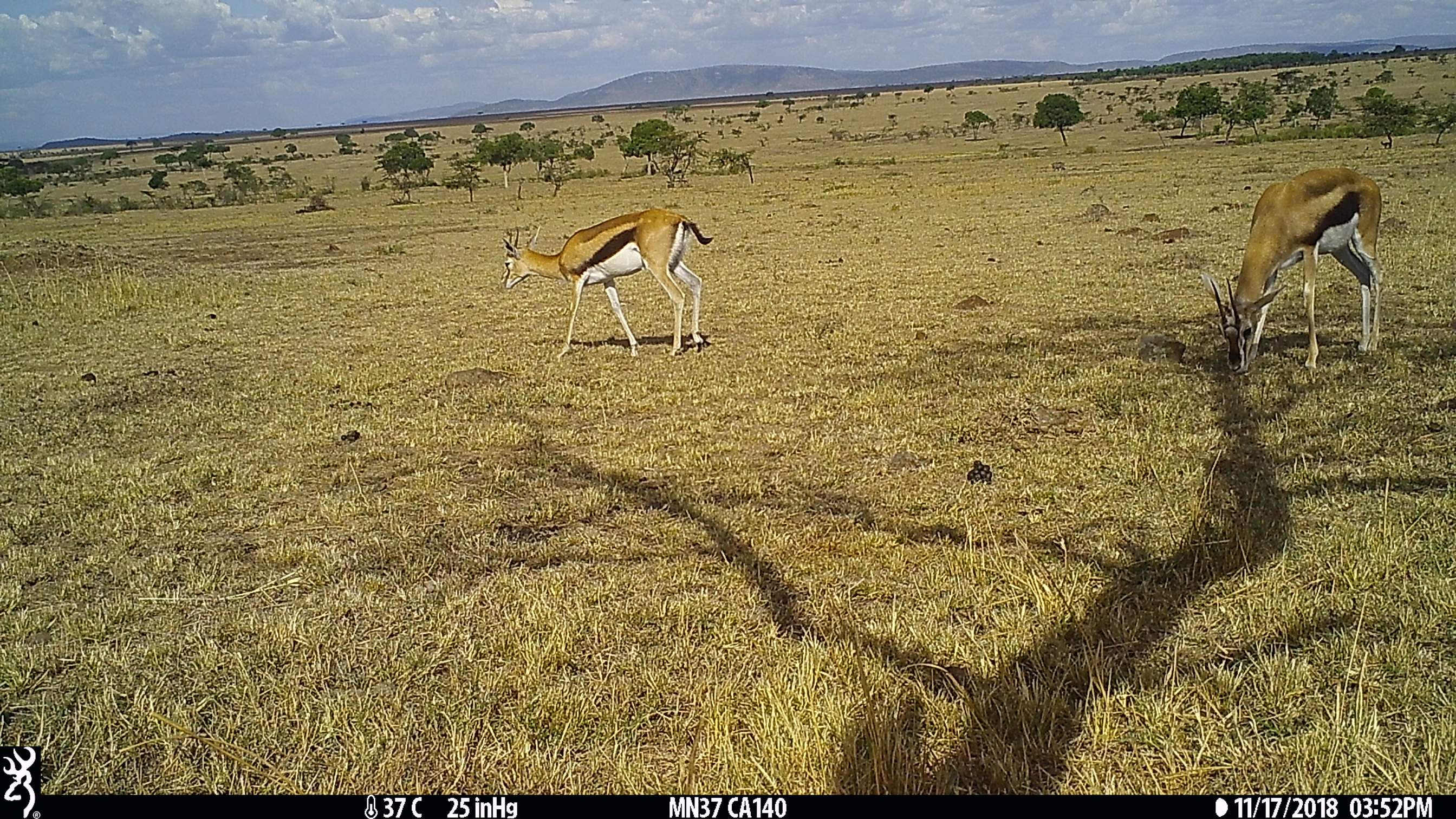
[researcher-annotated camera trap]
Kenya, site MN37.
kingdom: Animalia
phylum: Chordata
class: Mammalia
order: Artiodactyla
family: Bovidae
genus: Eudorcas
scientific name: Eudorcas thomsonii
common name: thomon's gazelle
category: gazelle thomsons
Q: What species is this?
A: Gazelle thomsons (thomon's gazelle) (Eudorcas thomsonii).